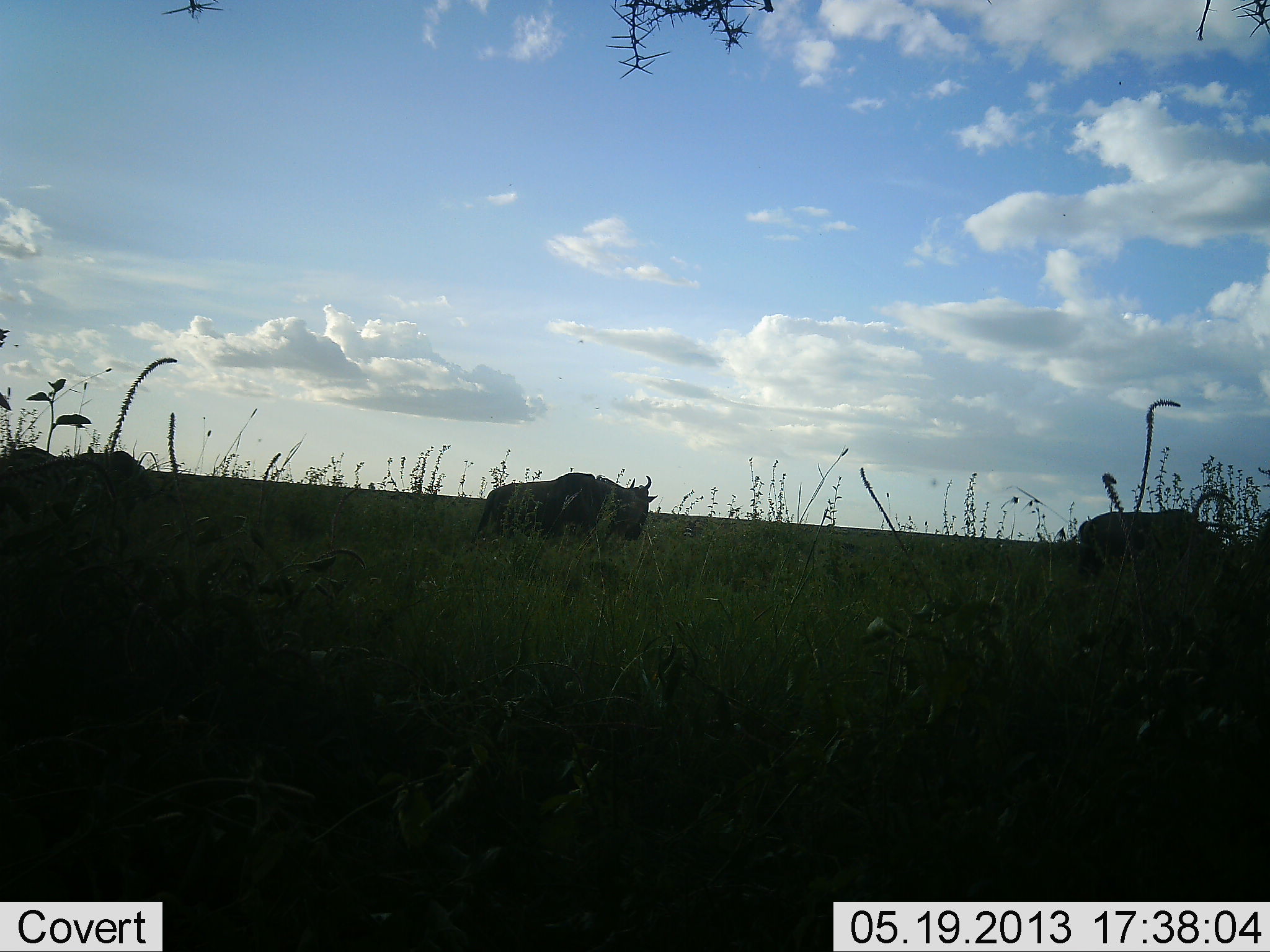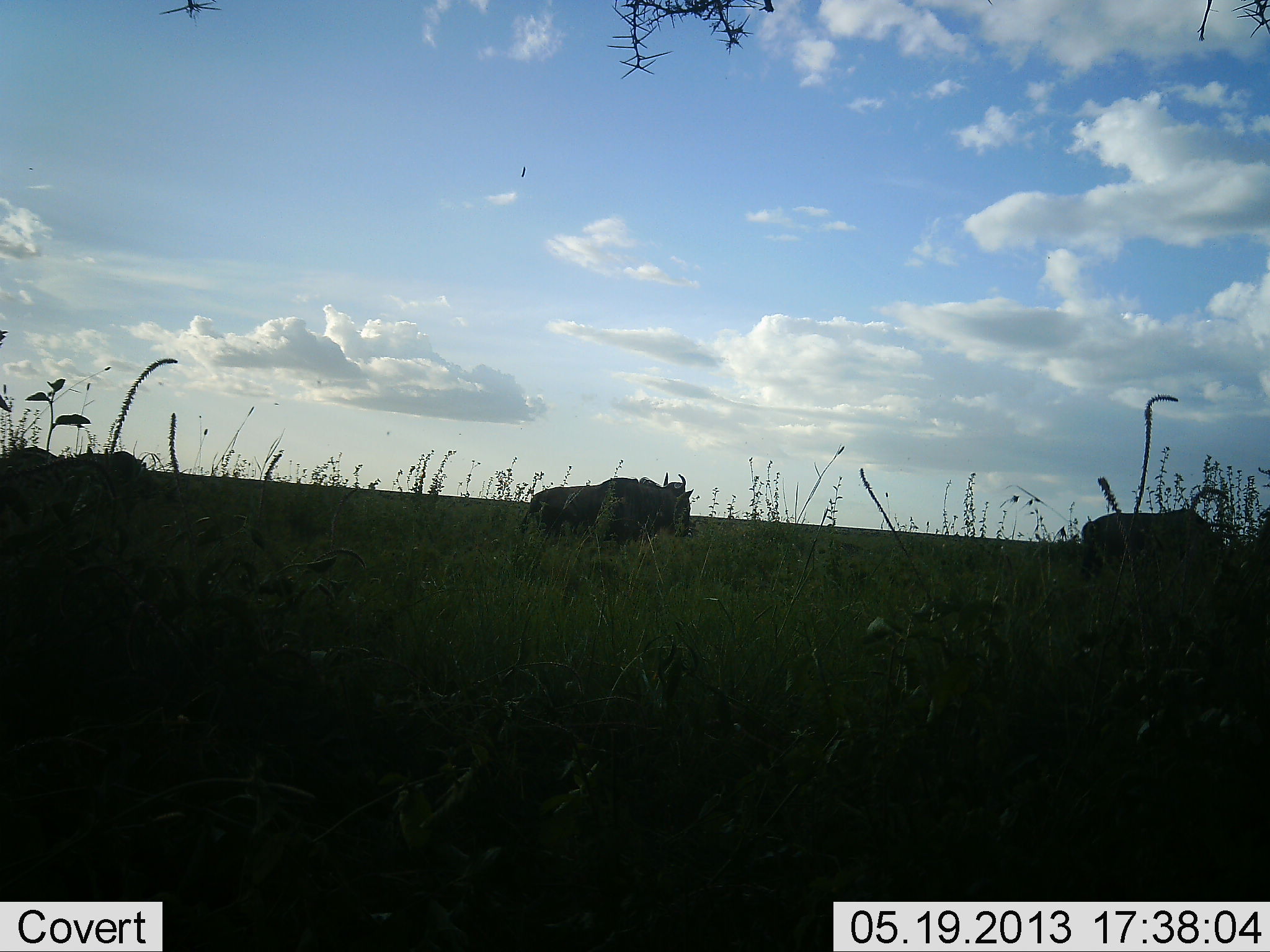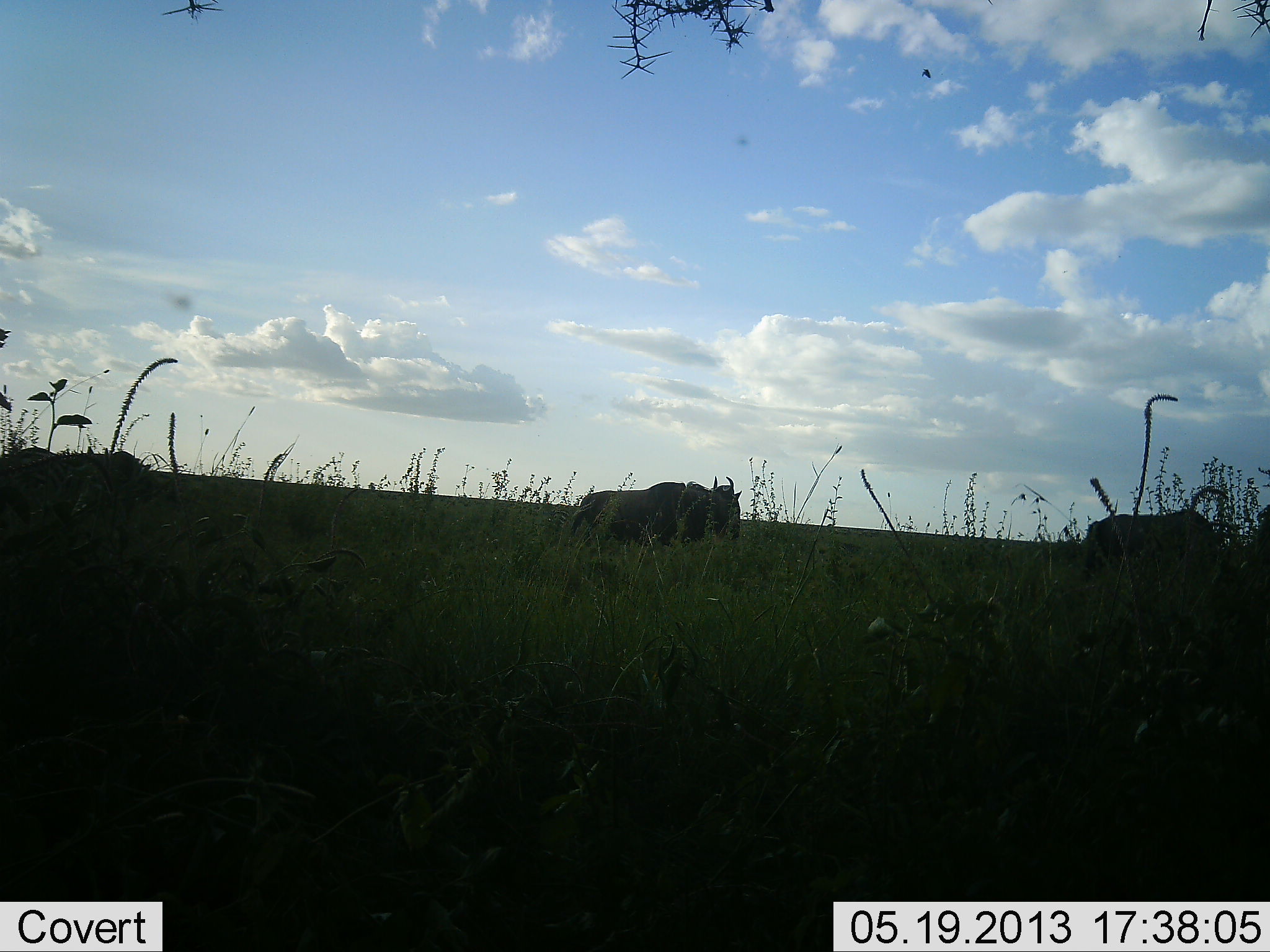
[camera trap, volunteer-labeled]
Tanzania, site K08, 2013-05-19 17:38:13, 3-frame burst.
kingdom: Animalia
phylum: Chordata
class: Mammalia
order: Artiodactyla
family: Bovidae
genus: Connochaetes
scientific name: Connochaetes taurinus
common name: blue wildebeest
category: wildebeest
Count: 3.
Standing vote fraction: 24%.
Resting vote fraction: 0%.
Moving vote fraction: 90%.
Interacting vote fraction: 0%.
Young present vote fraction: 0%.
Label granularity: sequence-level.